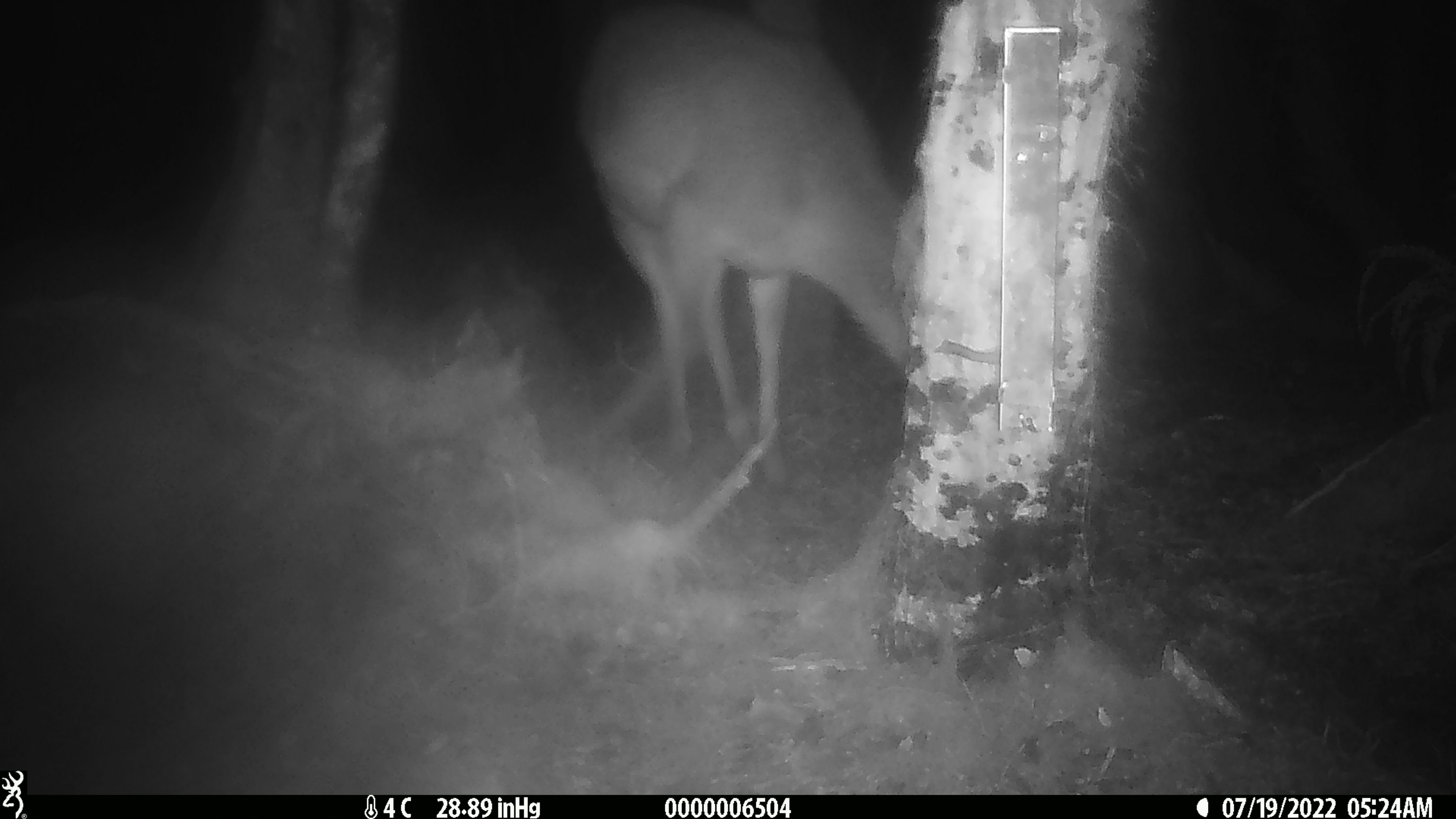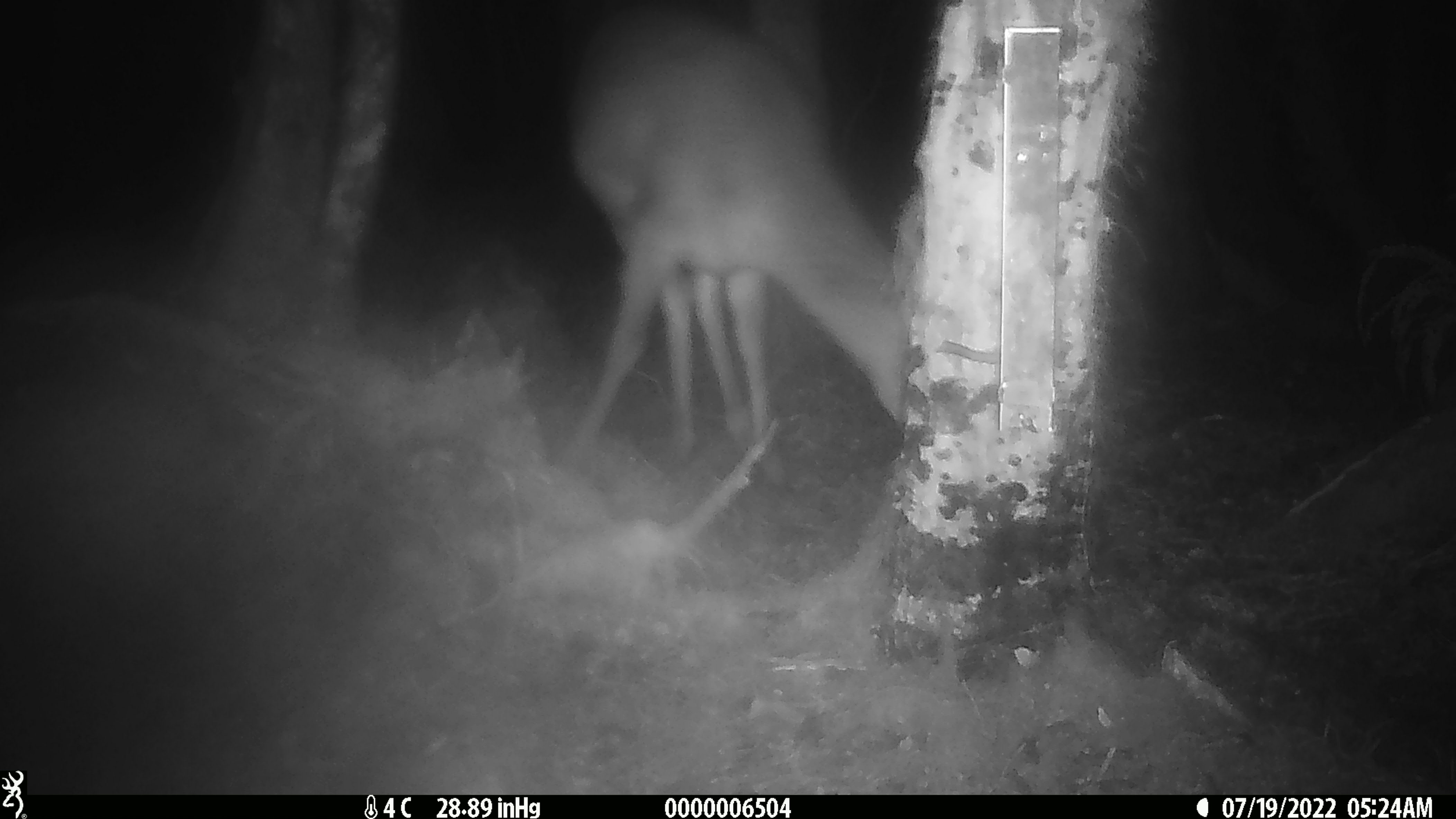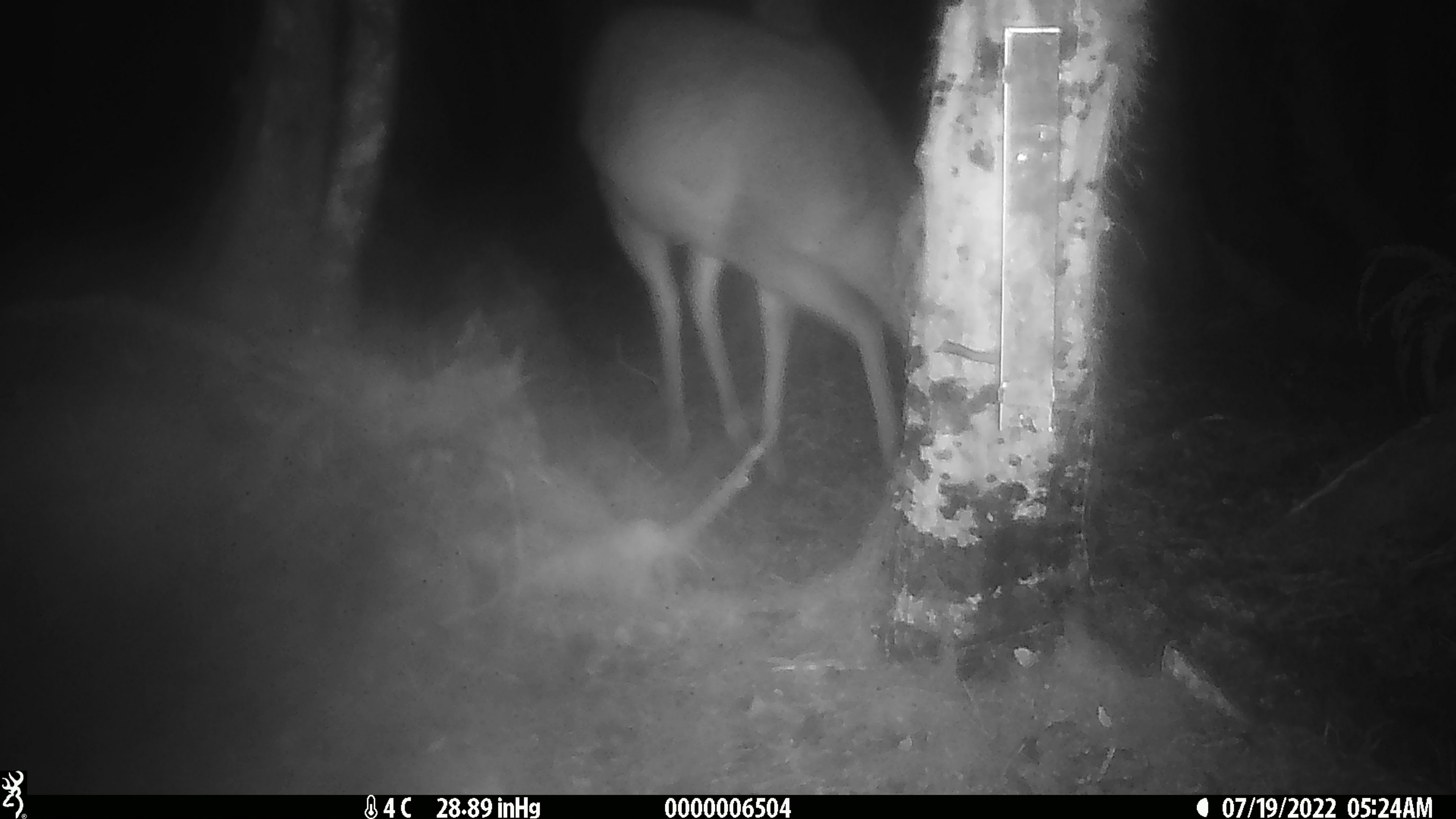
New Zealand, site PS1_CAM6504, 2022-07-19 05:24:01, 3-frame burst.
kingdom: Animalia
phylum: Chordata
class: Mammalia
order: Artiodactyla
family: Cervidae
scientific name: Cervidae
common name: deer